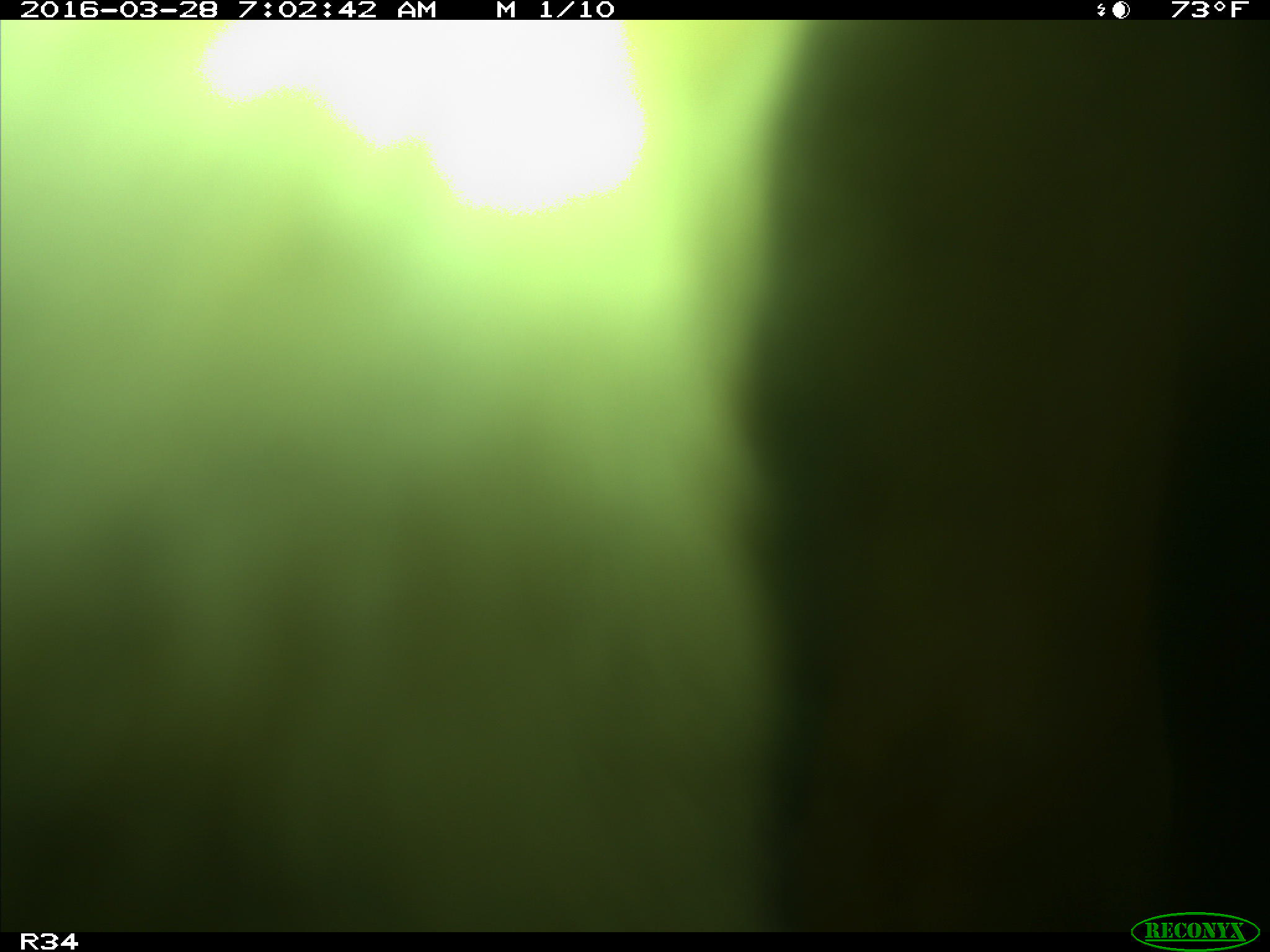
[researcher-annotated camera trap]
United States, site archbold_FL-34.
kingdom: Animalia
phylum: Chordata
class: Mammalia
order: Artiodactyla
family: Bovidae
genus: Bos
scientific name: Bos taurus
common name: domestic cow